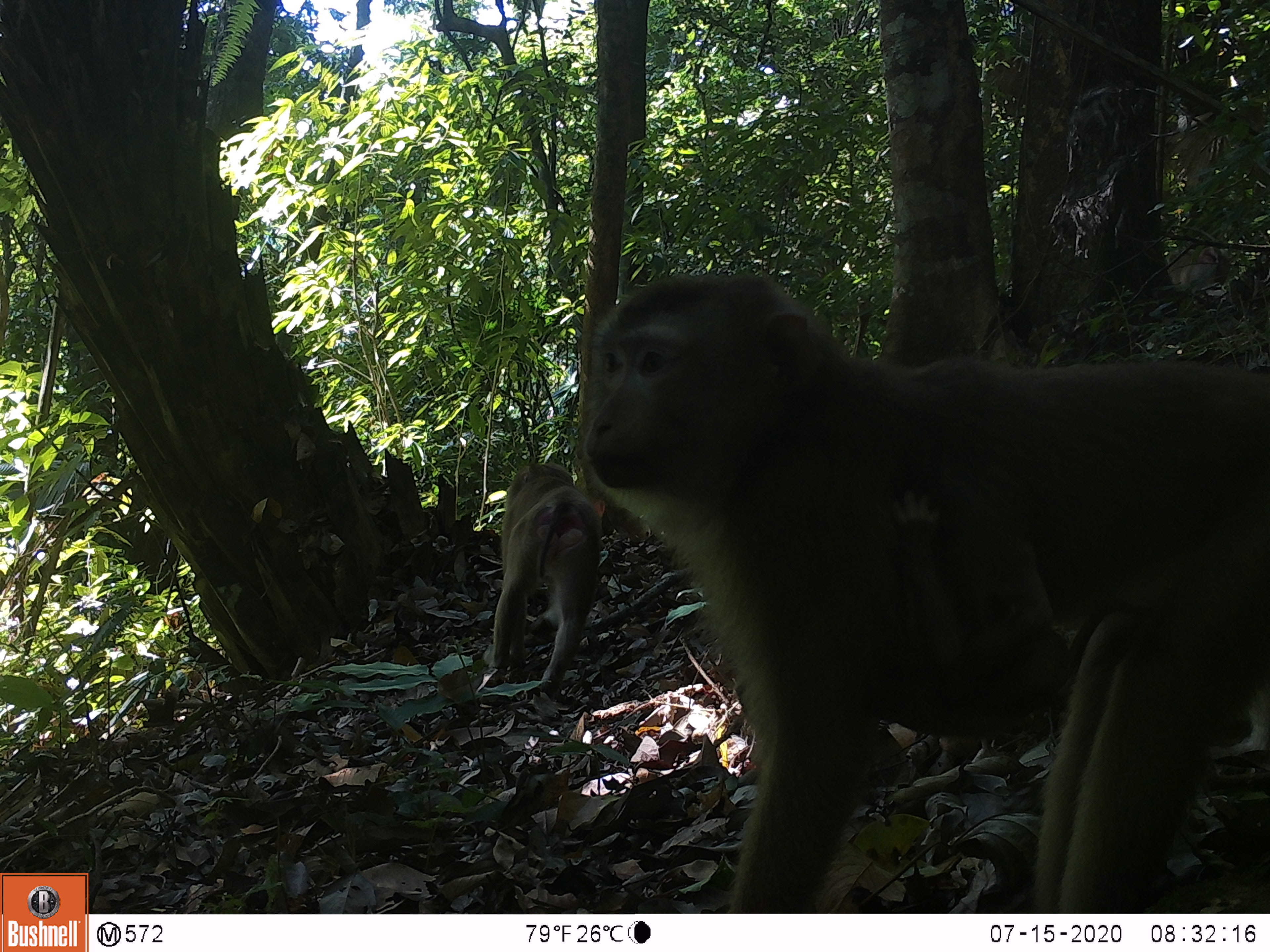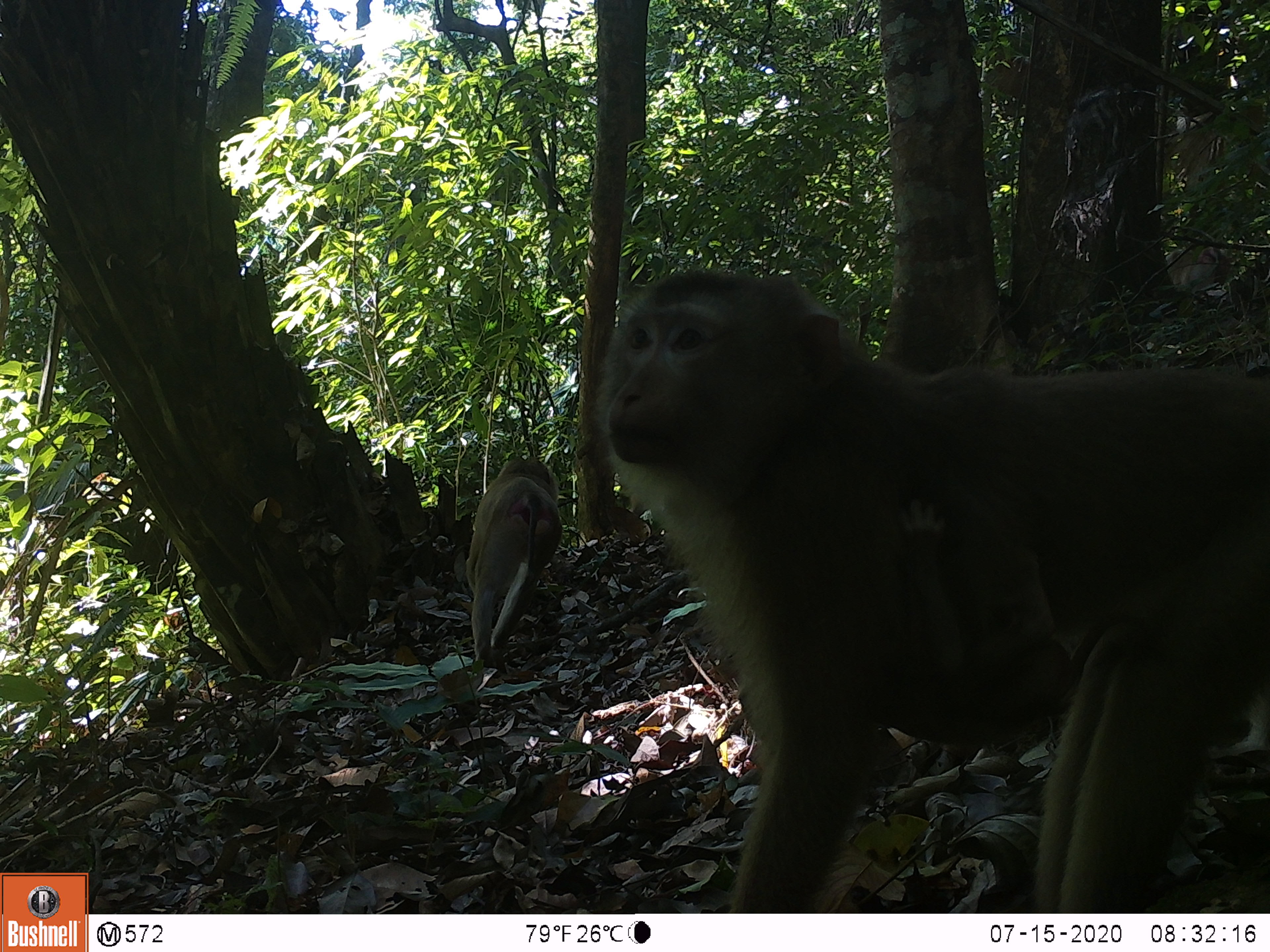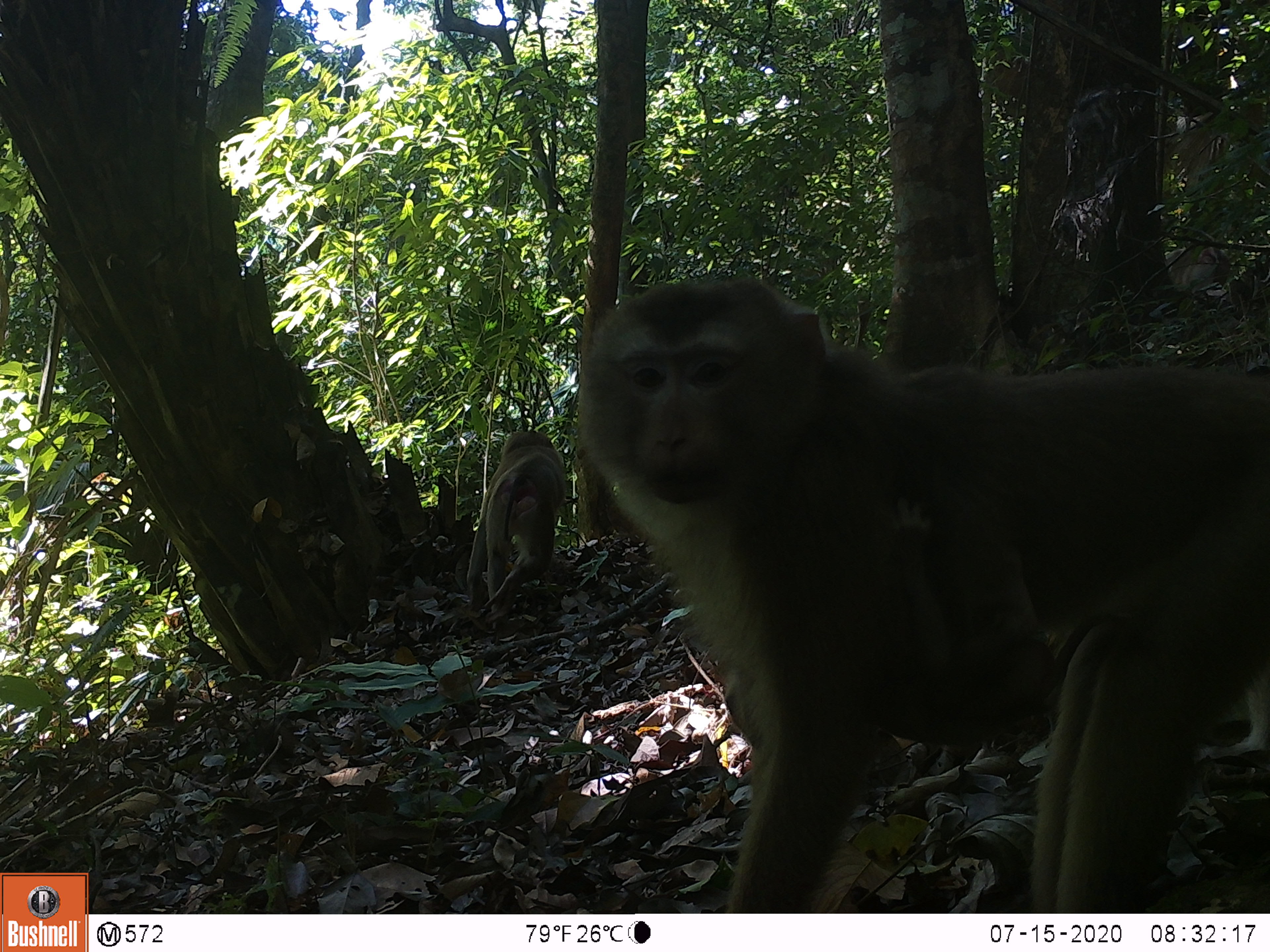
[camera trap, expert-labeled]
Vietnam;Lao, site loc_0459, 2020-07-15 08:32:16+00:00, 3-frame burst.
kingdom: Animalia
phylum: Chordata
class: Mammalia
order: Primates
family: Cercopithecidae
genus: Macaca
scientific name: Macaca nemestrina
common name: pig-tailed macaque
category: pig tailed macaque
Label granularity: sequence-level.